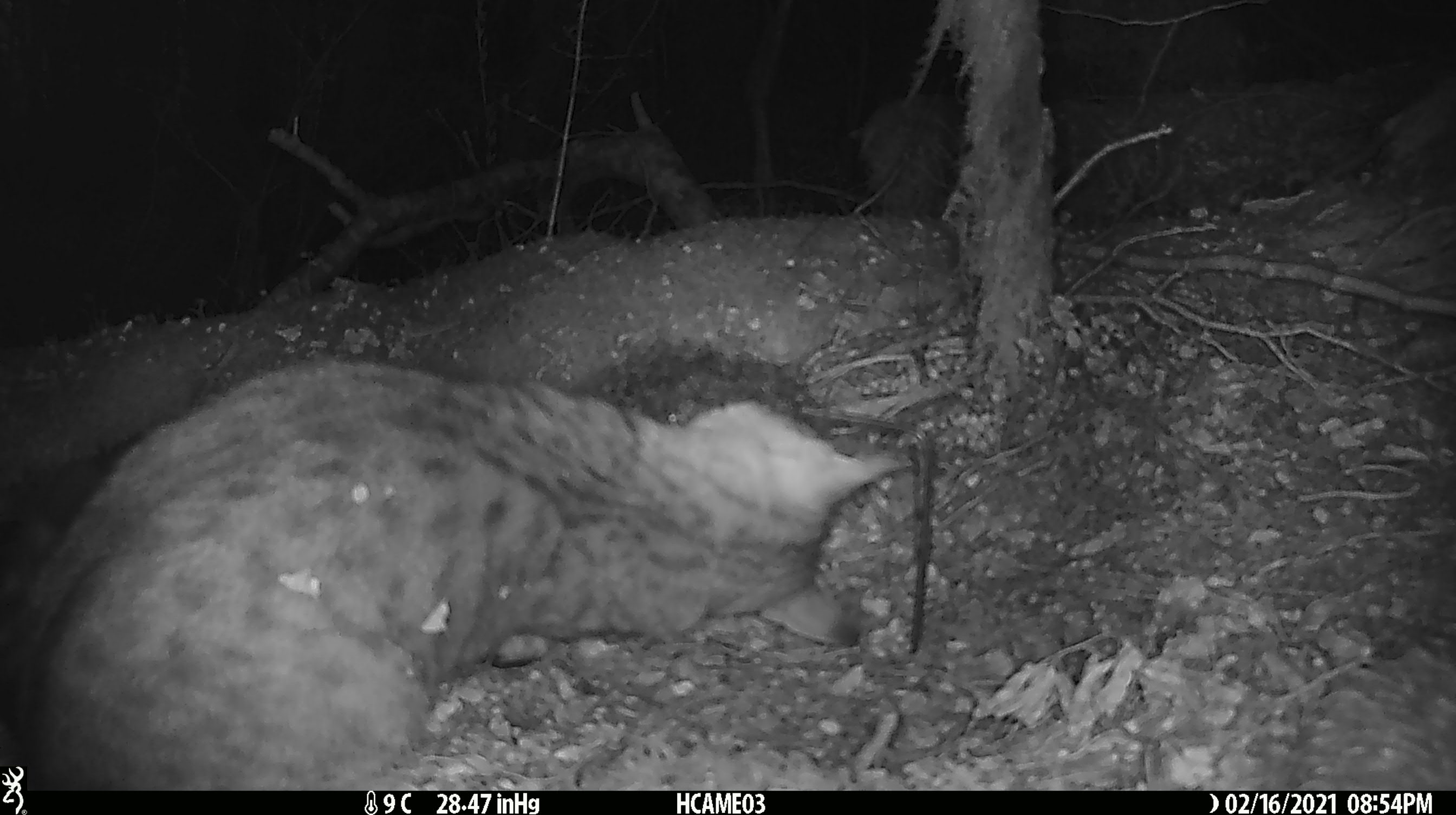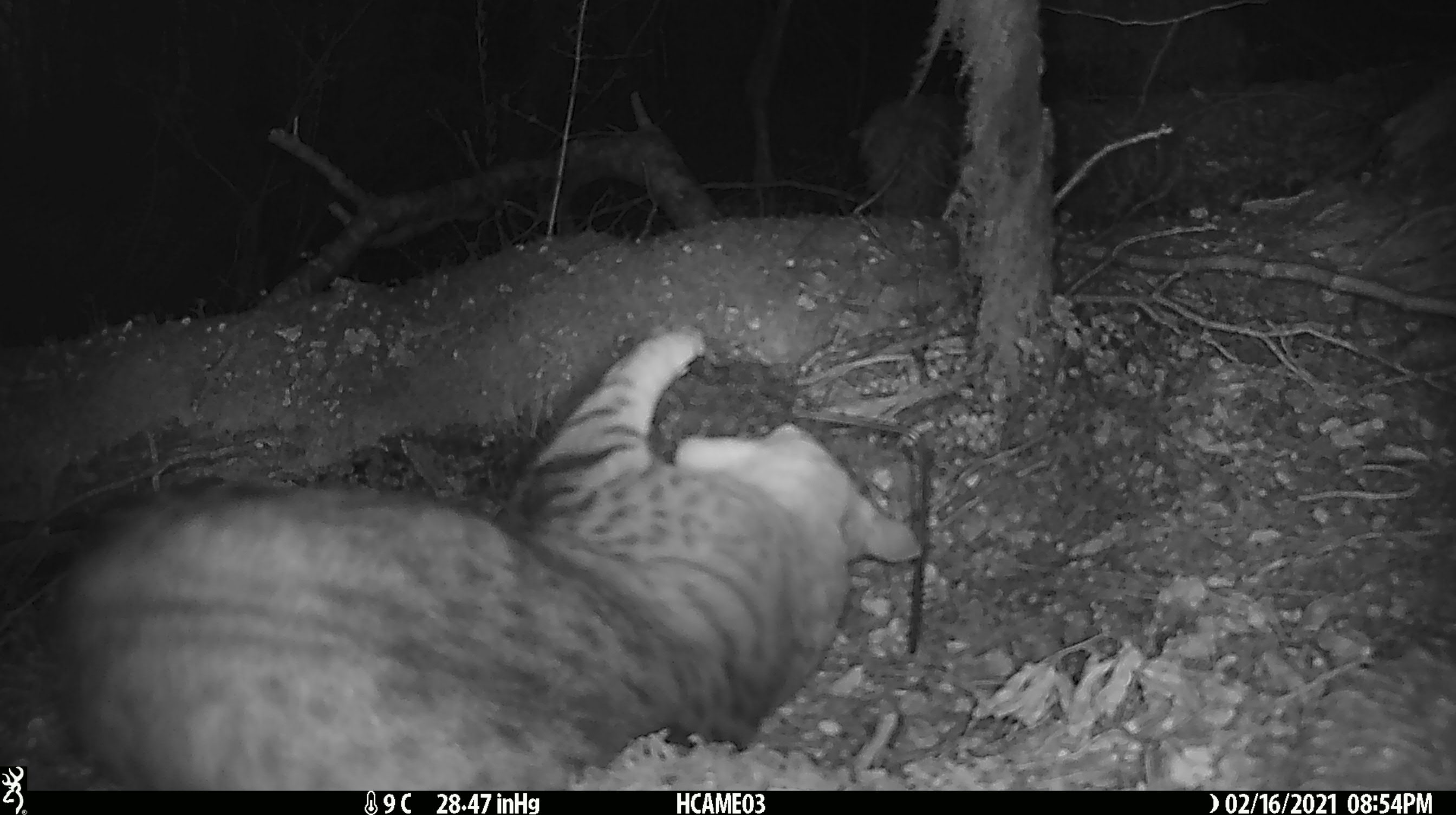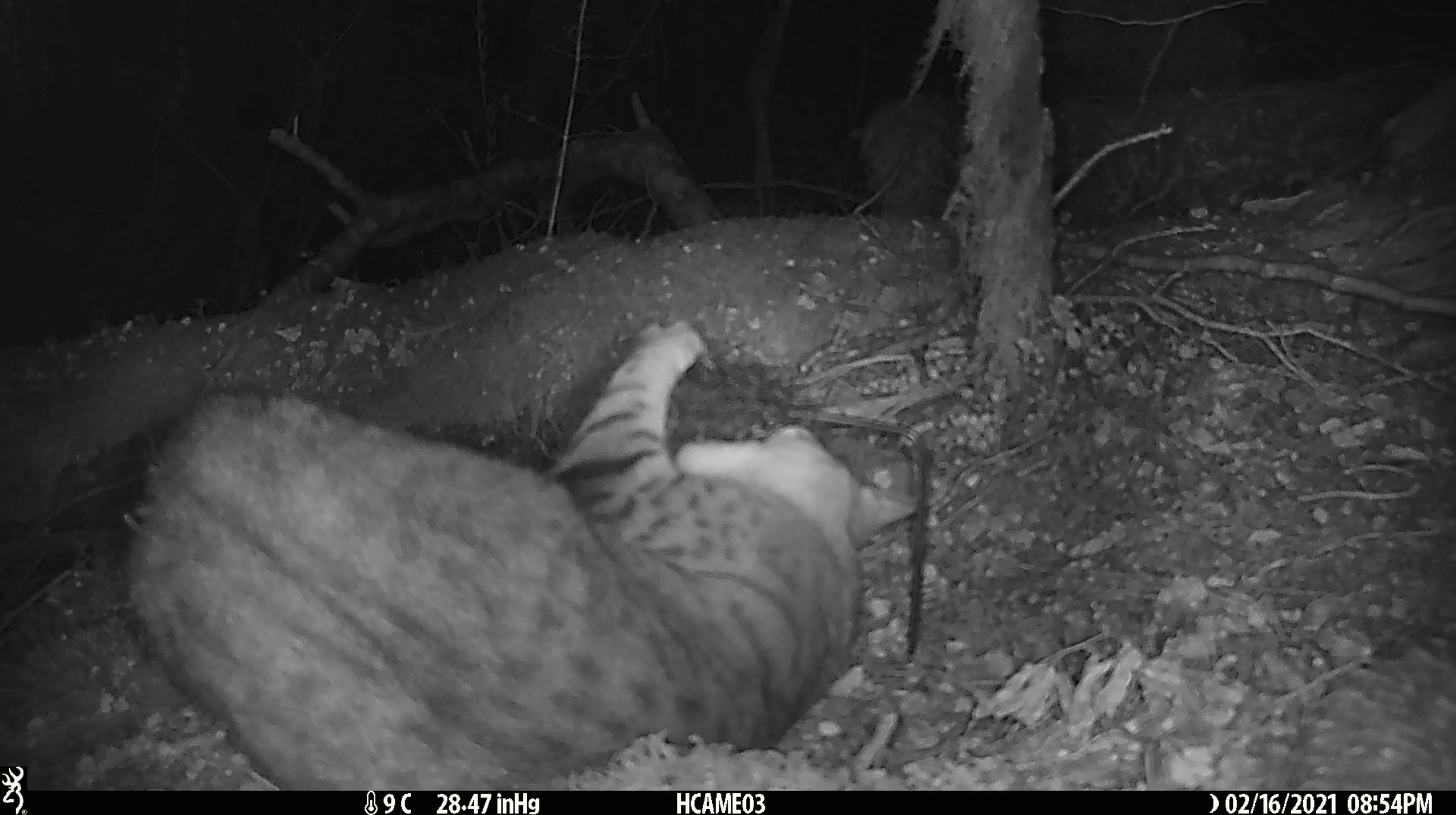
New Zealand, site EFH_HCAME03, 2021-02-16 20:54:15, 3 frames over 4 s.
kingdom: Animalia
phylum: Chordata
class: Mammalia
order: Carnivora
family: Felidae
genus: Felis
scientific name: Felis catus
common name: domestic cat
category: cat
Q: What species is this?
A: Cat (domestic cat) (Felis catus).